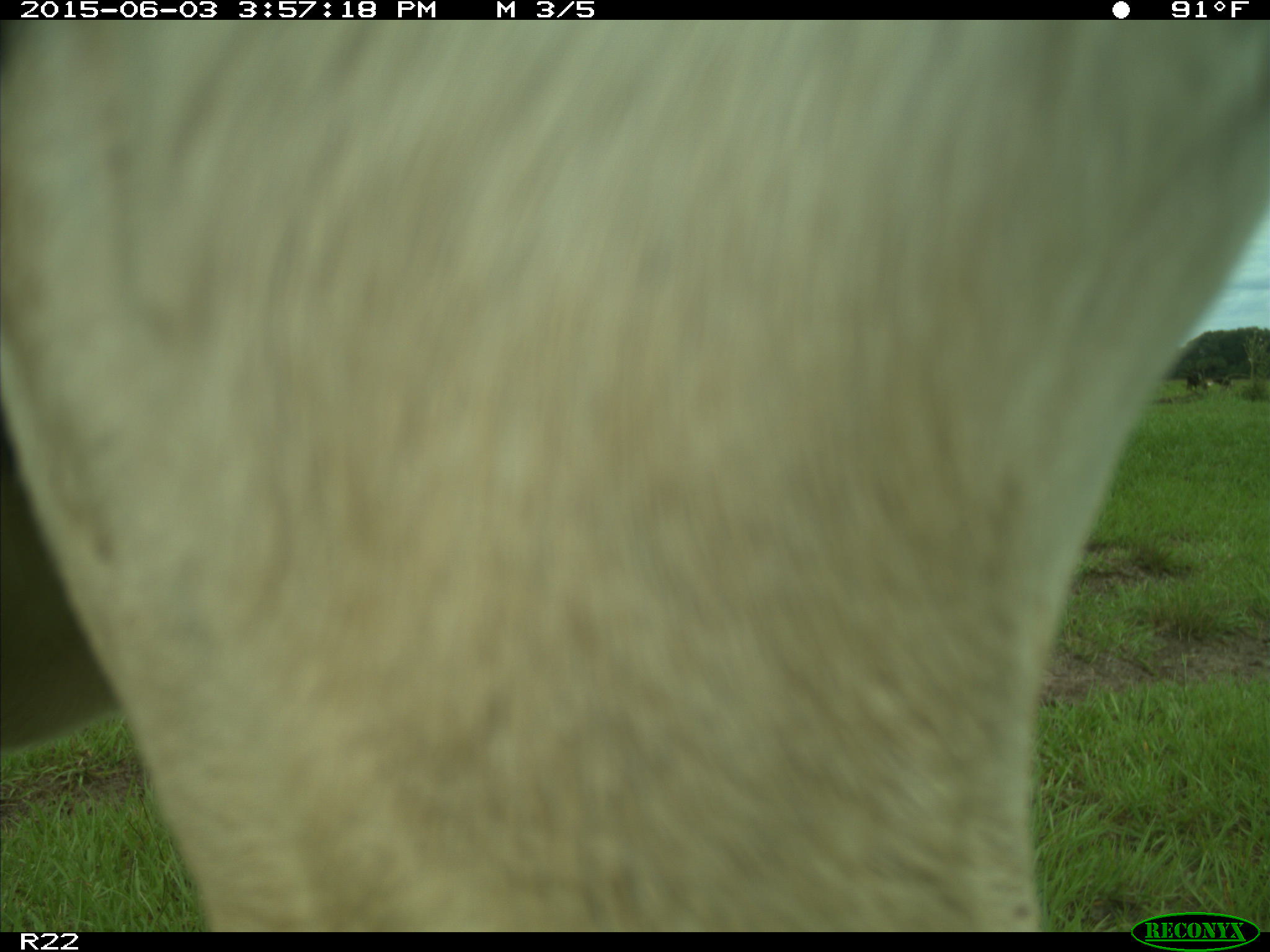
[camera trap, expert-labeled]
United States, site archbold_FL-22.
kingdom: Animalia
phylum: Chordata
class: Mammalia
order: Artiodactyla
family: Bovidae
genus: Bos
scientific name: Bos taurus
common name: domestic cow